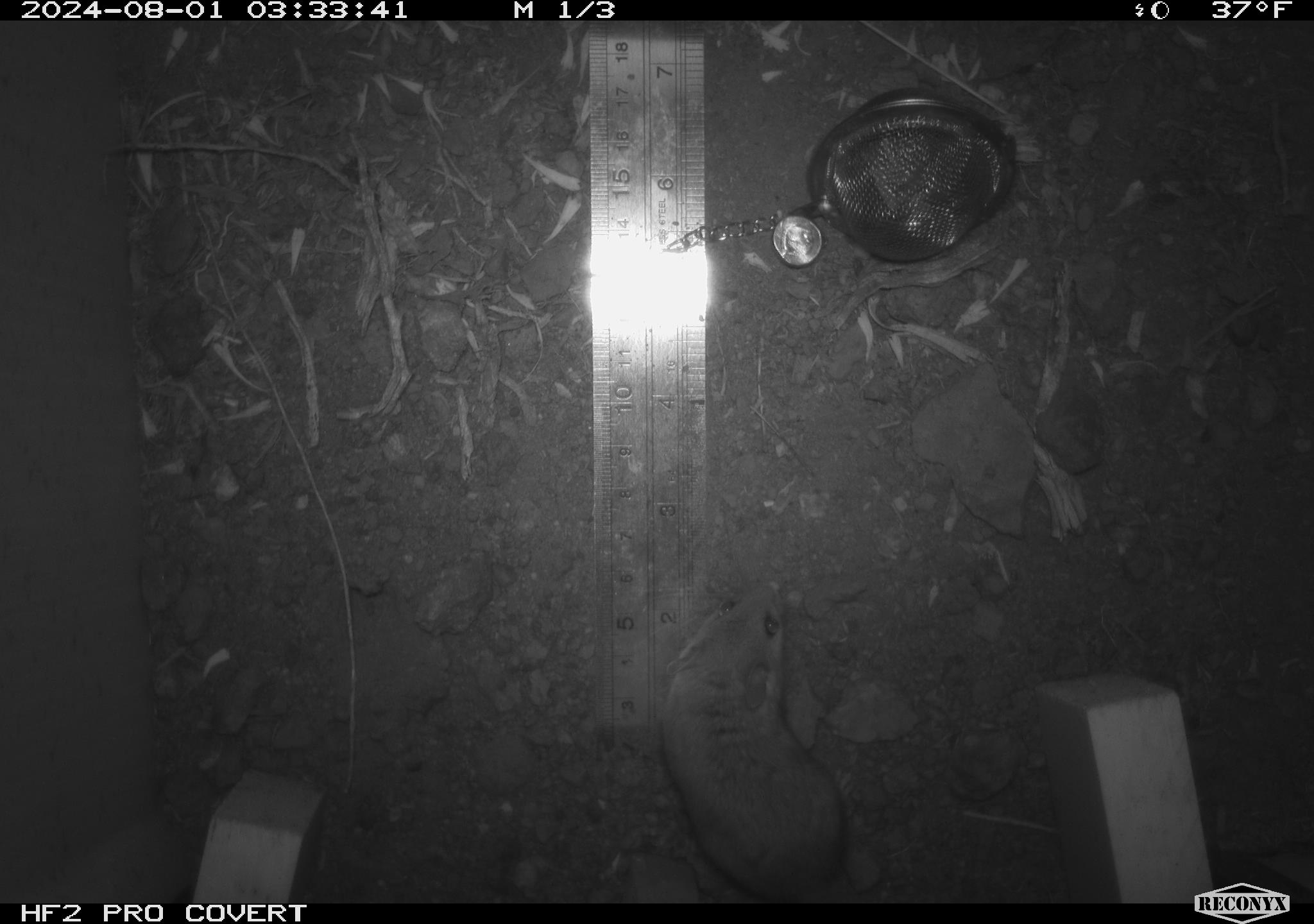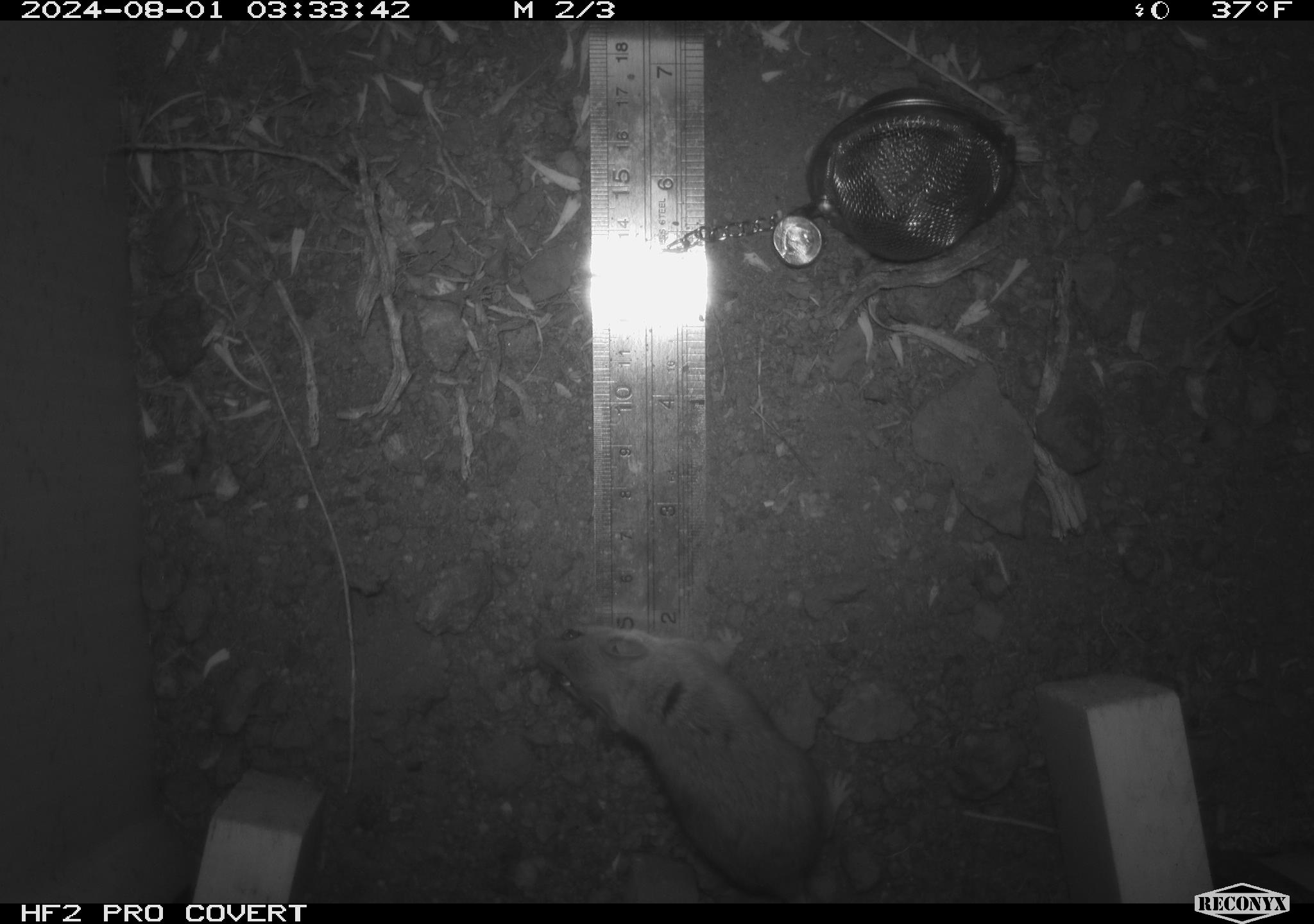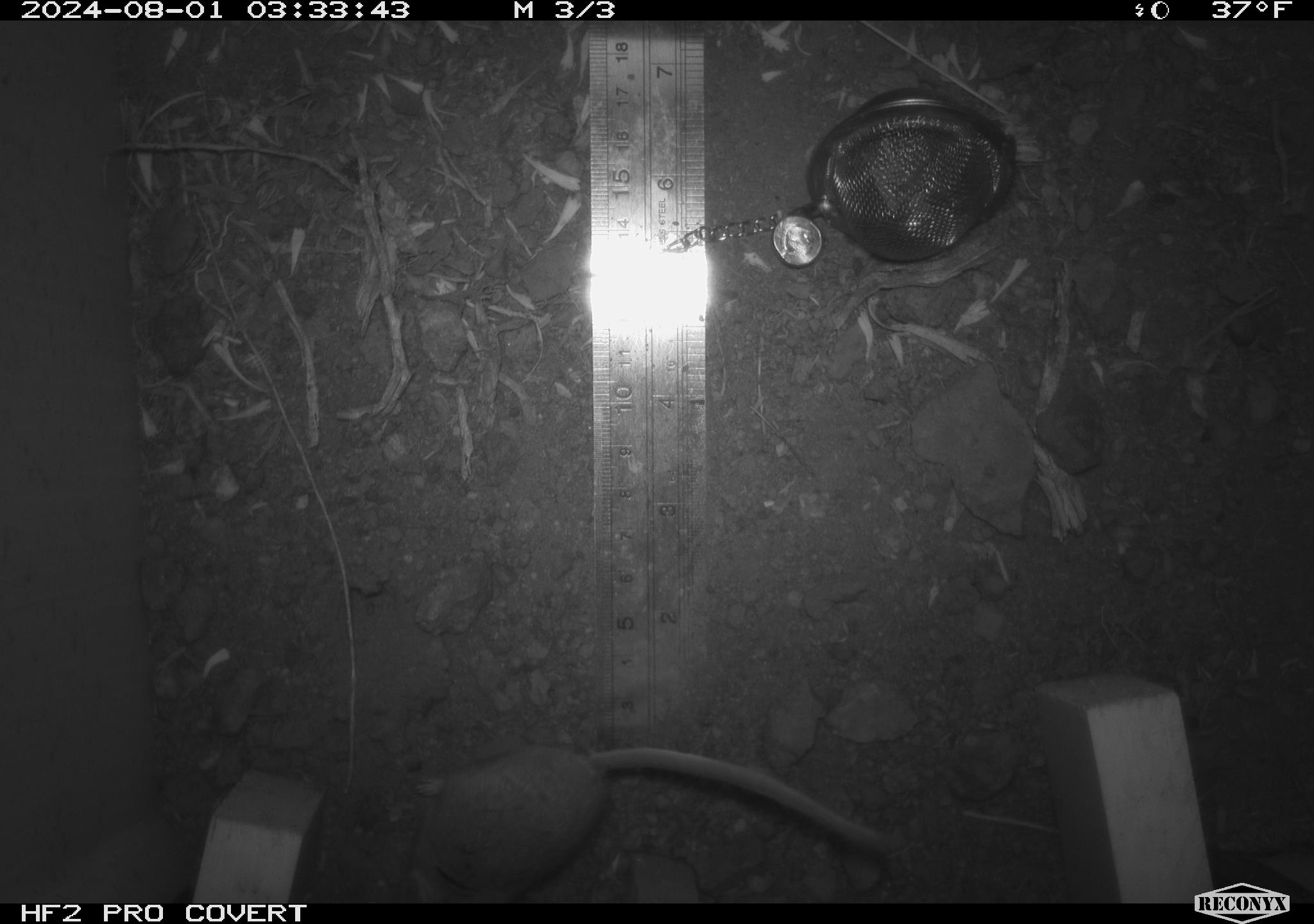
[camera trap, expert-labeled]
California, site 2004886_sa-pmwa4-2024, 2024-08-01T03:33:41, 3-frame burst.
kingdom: Animalia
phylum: Chordata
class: Mammalia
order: Rodentia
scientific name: Rodentia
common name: mouse species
Mouse species (Rodentia).